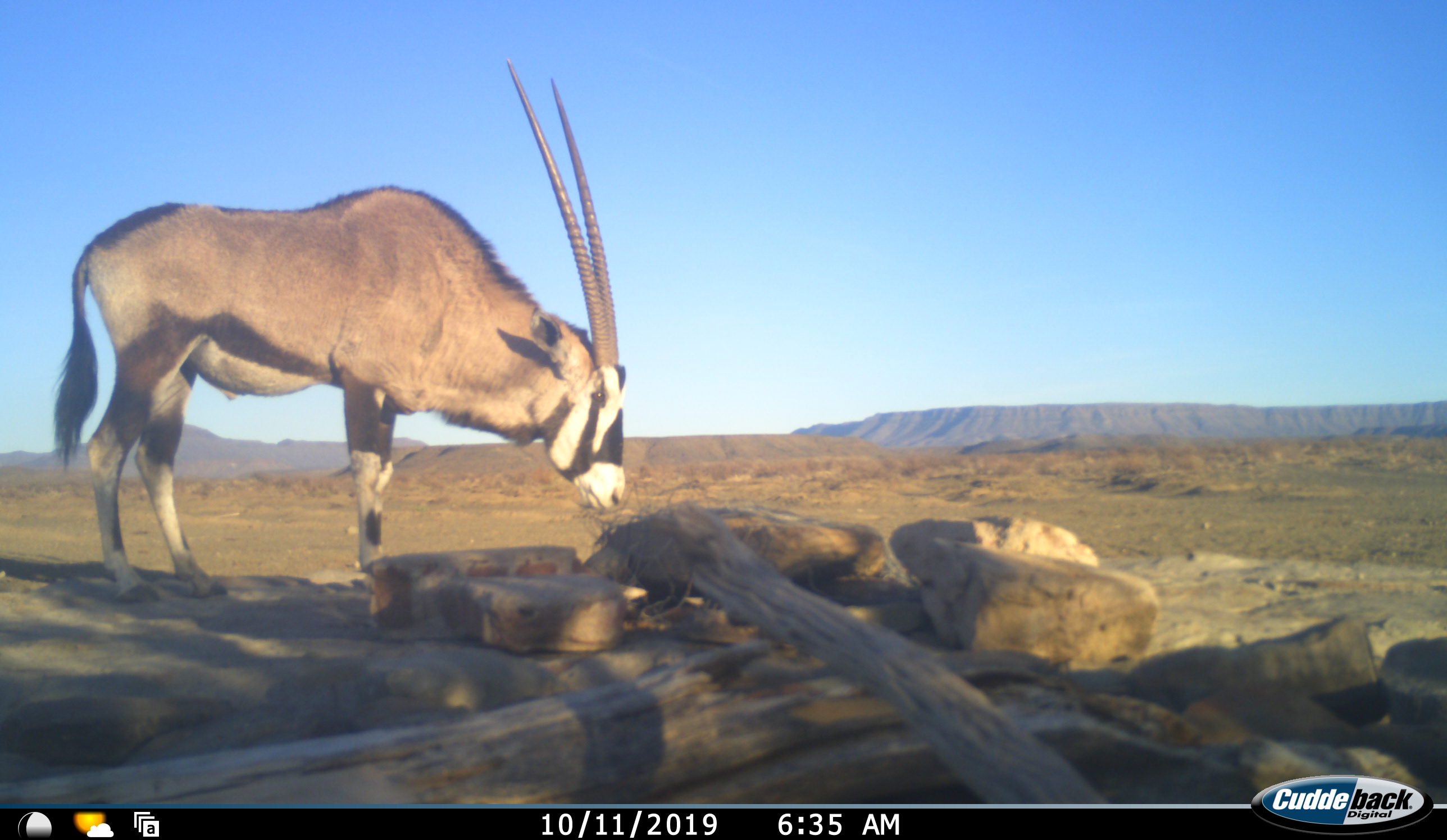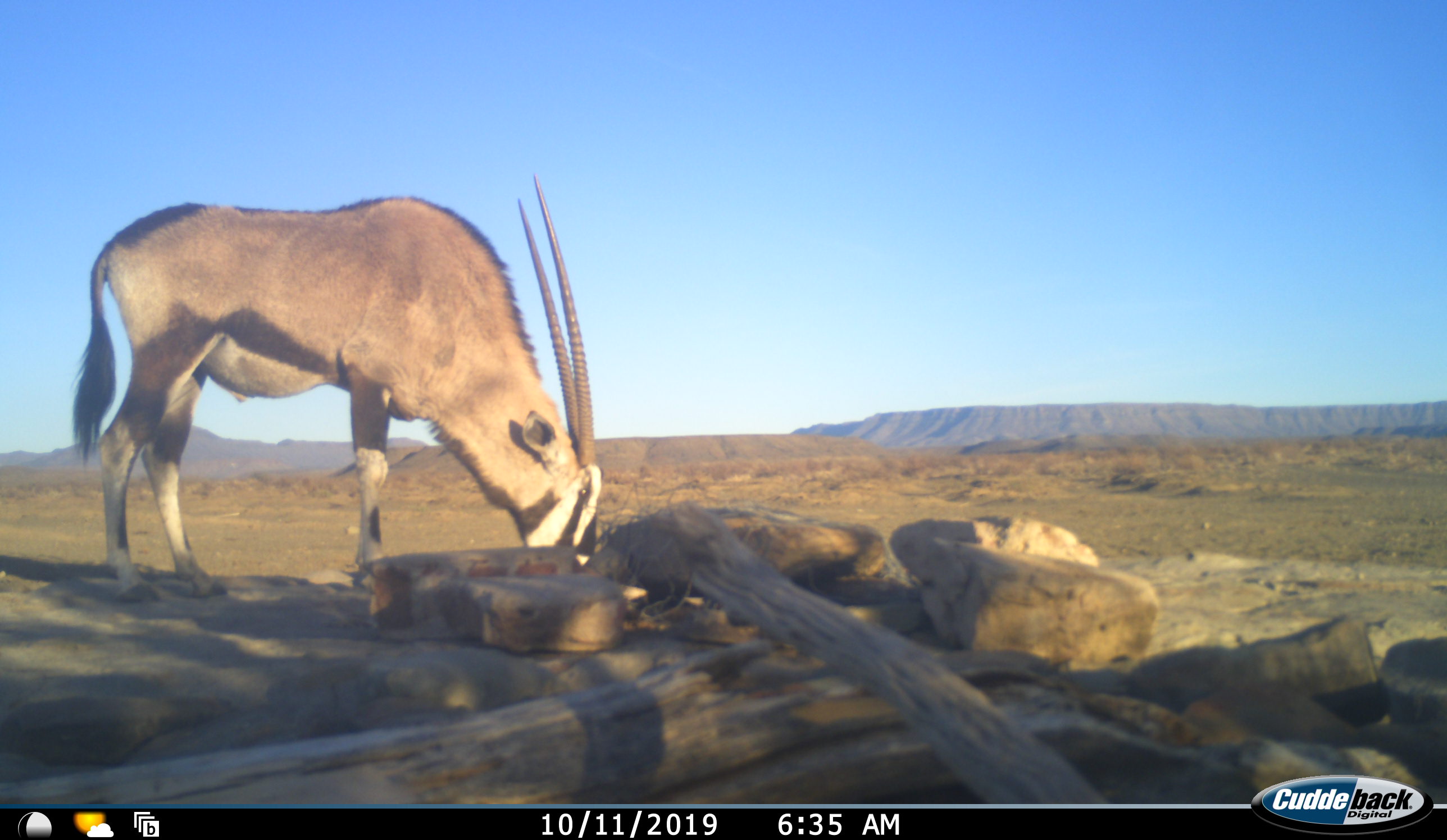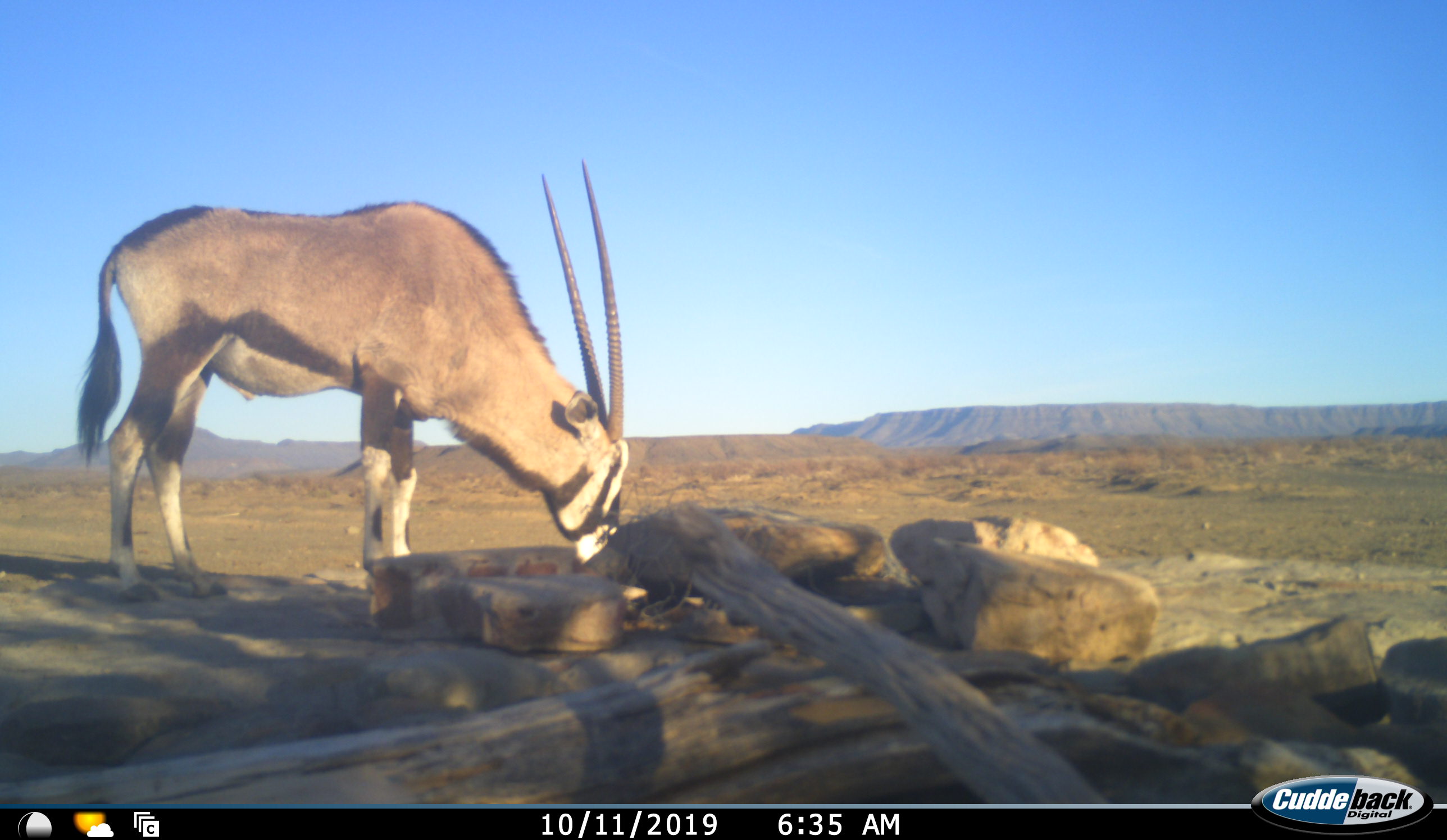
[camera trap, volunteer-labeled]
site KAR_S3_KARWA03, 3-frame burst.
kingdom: Animalia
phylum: Chordata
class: Mammalia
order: Artiodactyla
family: Bovidae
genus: Oryx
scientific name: Oryx gazella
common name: gemsbok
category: oryx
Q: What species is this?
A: Oryx (gemsbok) (Oryx gazella).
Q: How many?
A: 1.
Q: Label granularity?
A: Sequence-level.